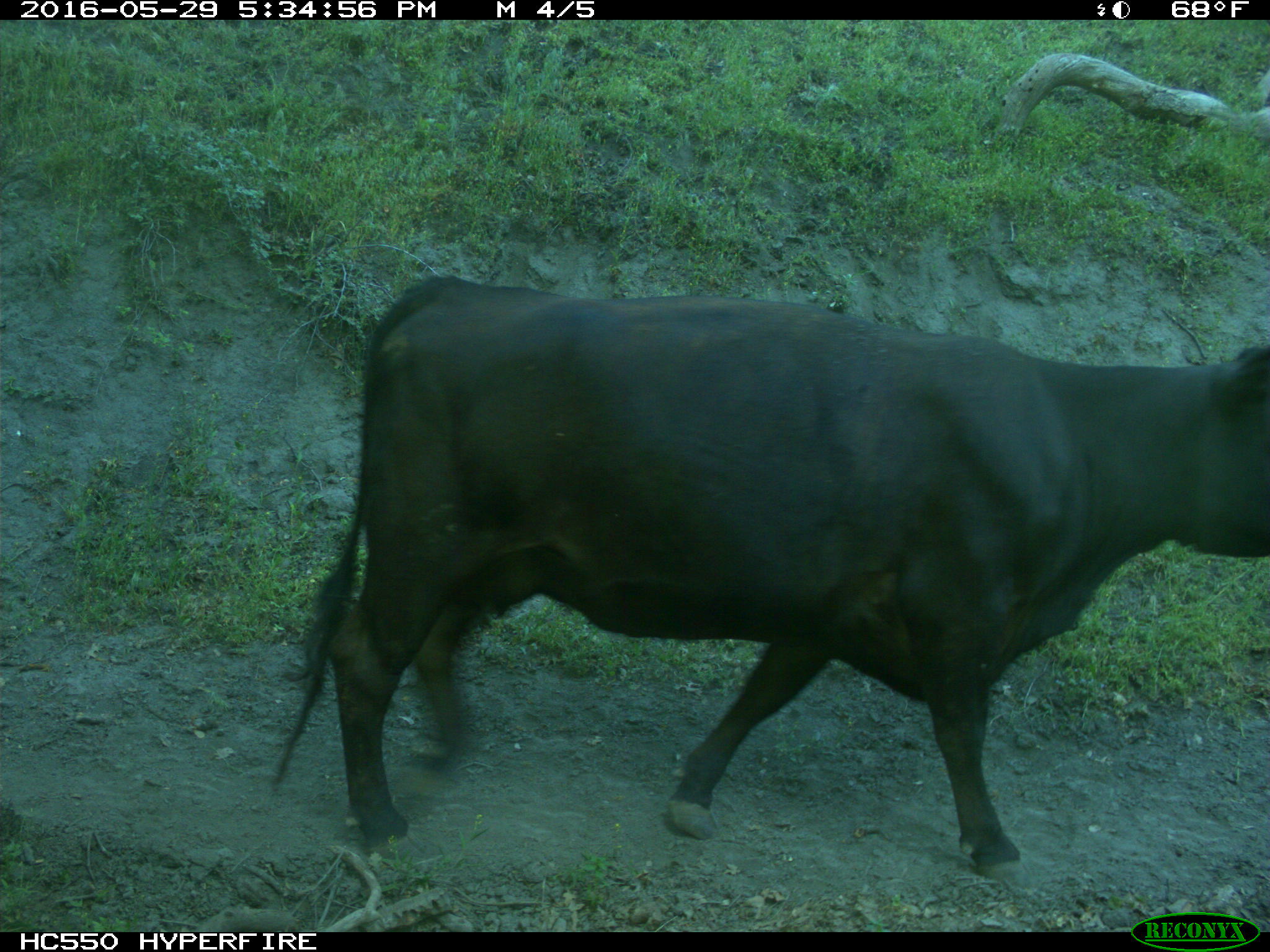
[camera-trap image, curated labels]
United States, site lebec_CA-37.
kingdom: Animalia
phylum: Chordata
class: Mammalia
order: Artiodactyla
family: Bovidae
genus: Bos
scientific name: Bos taurus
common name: domestic cow